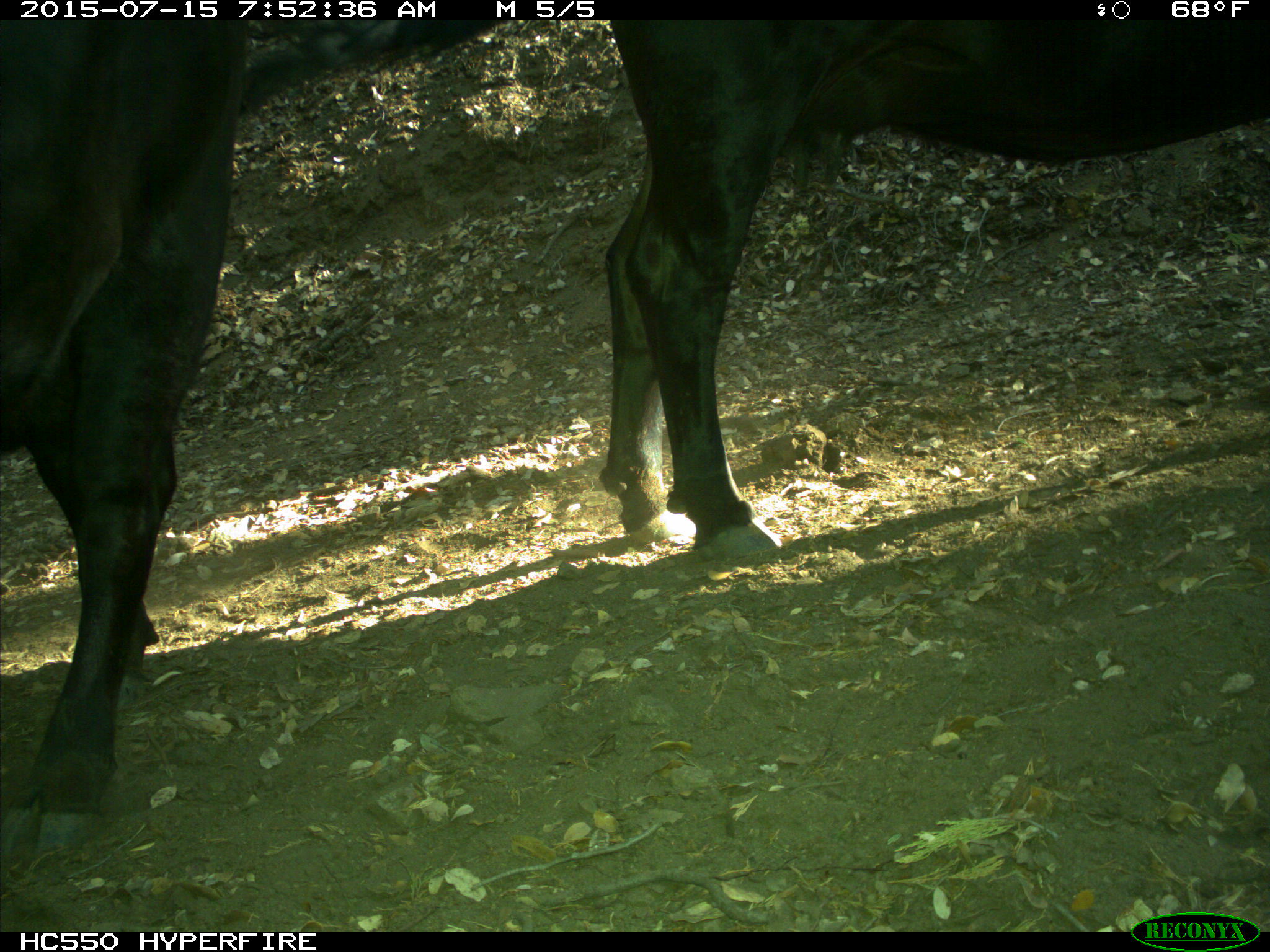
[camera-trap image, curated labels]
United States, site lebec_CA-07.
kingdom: Animalia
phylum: Chordata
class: Mammalia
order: Artiodactyla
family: Bovidae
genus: Bos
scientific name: Bos taurus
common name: domestic cow